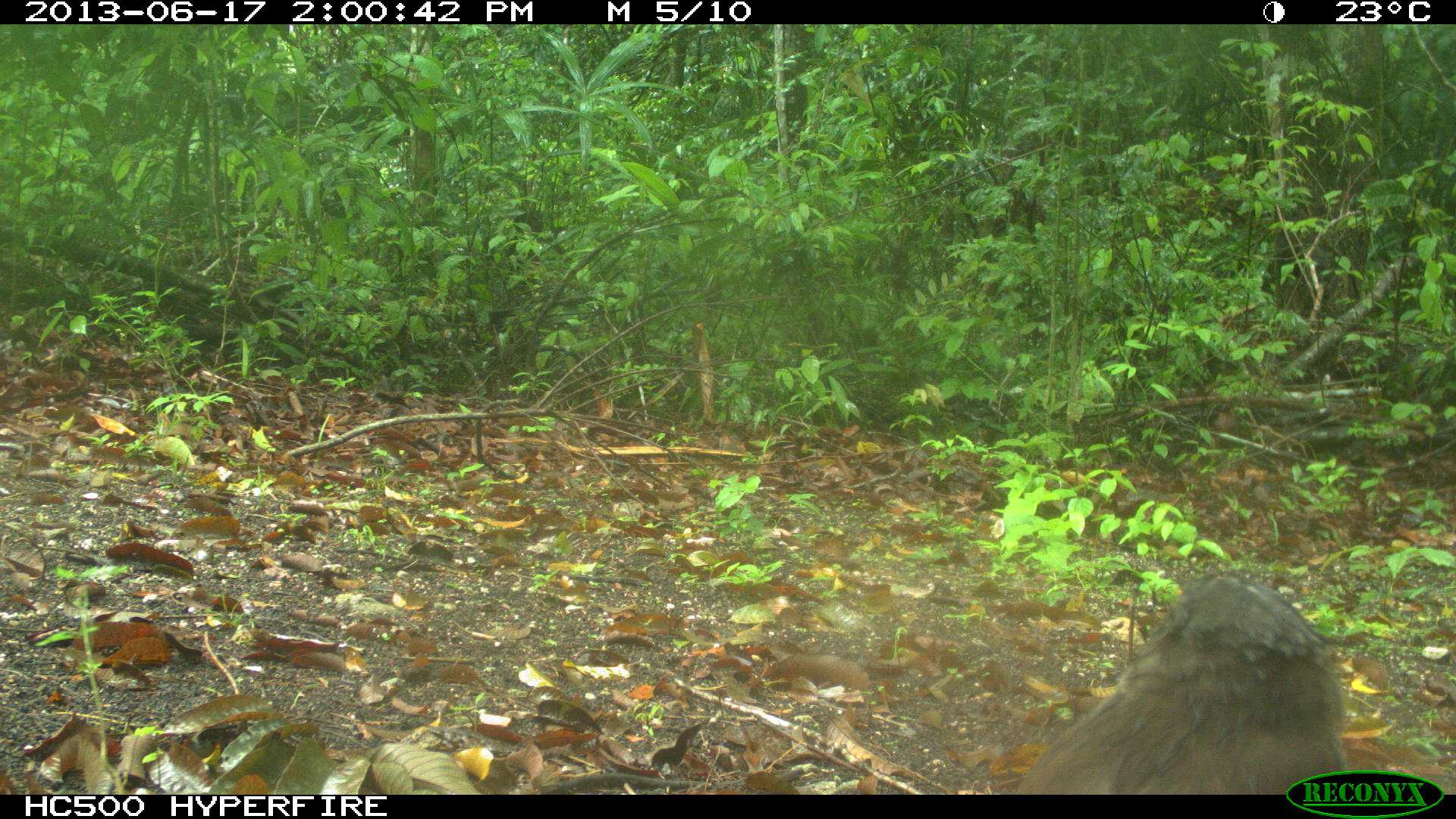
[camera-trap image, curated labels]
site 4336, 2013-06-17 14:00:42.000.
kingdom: Animalia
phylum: Chordata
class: Aves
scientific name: Aves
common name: birds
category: unknown raptor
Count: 1.